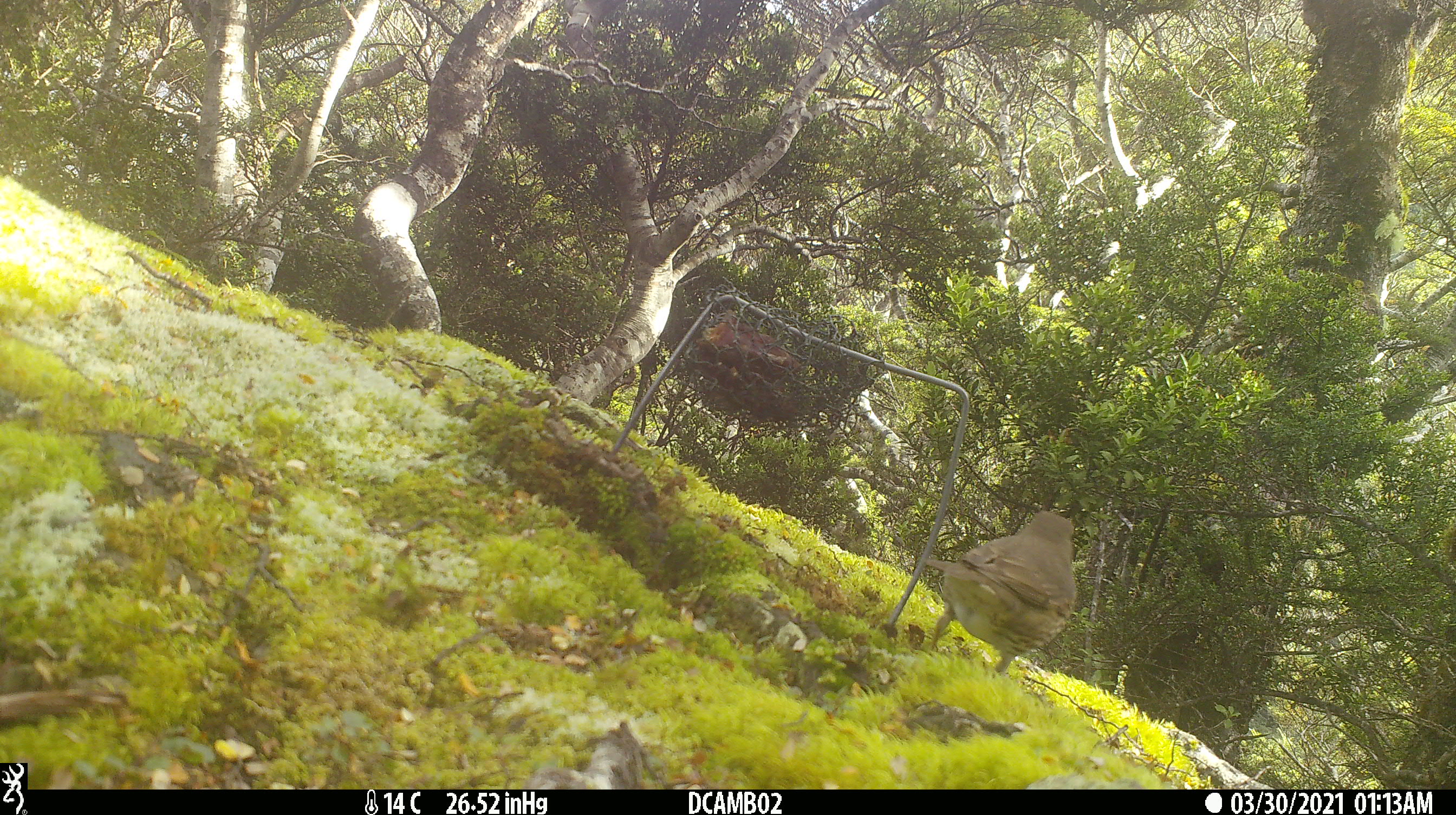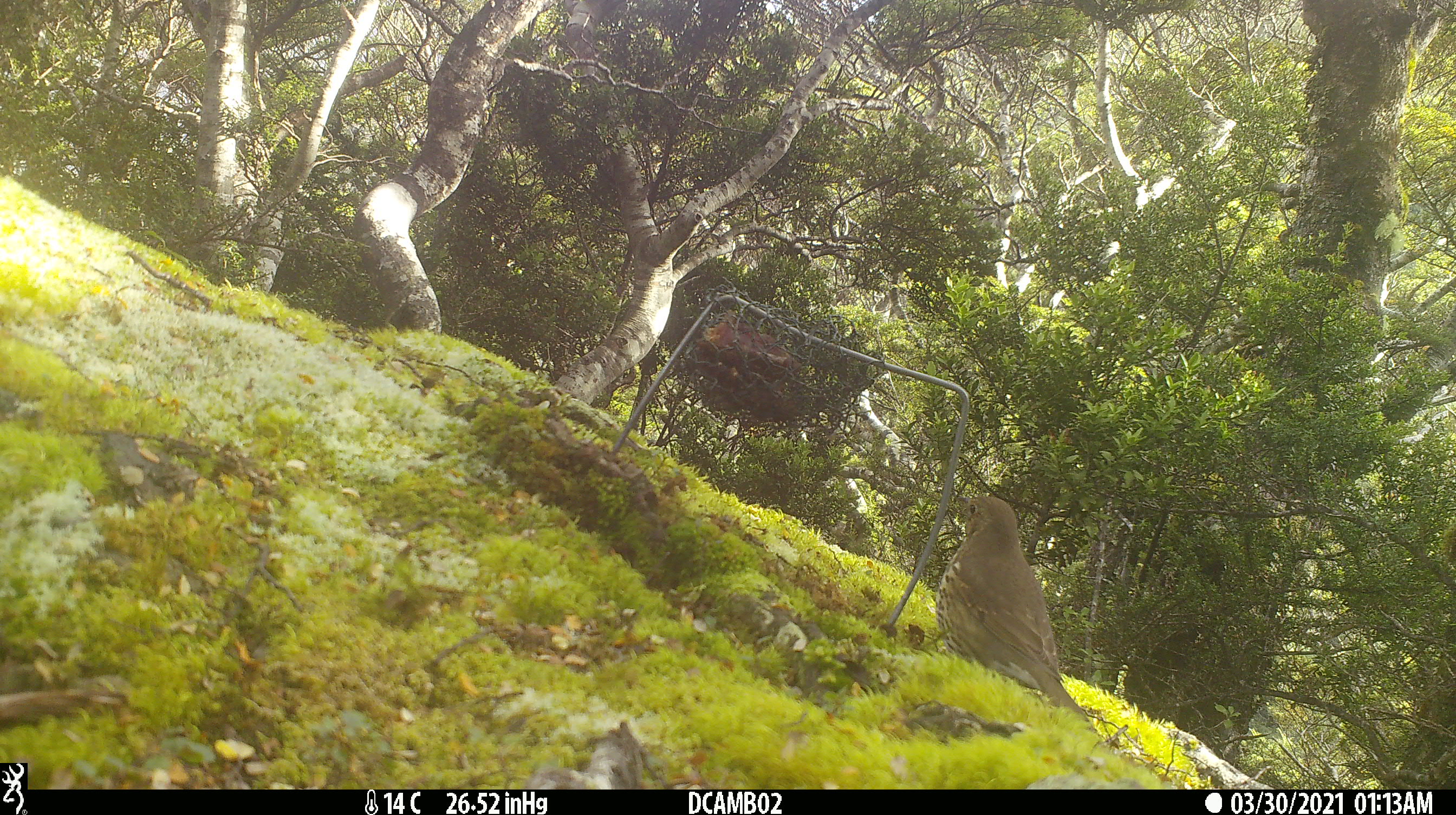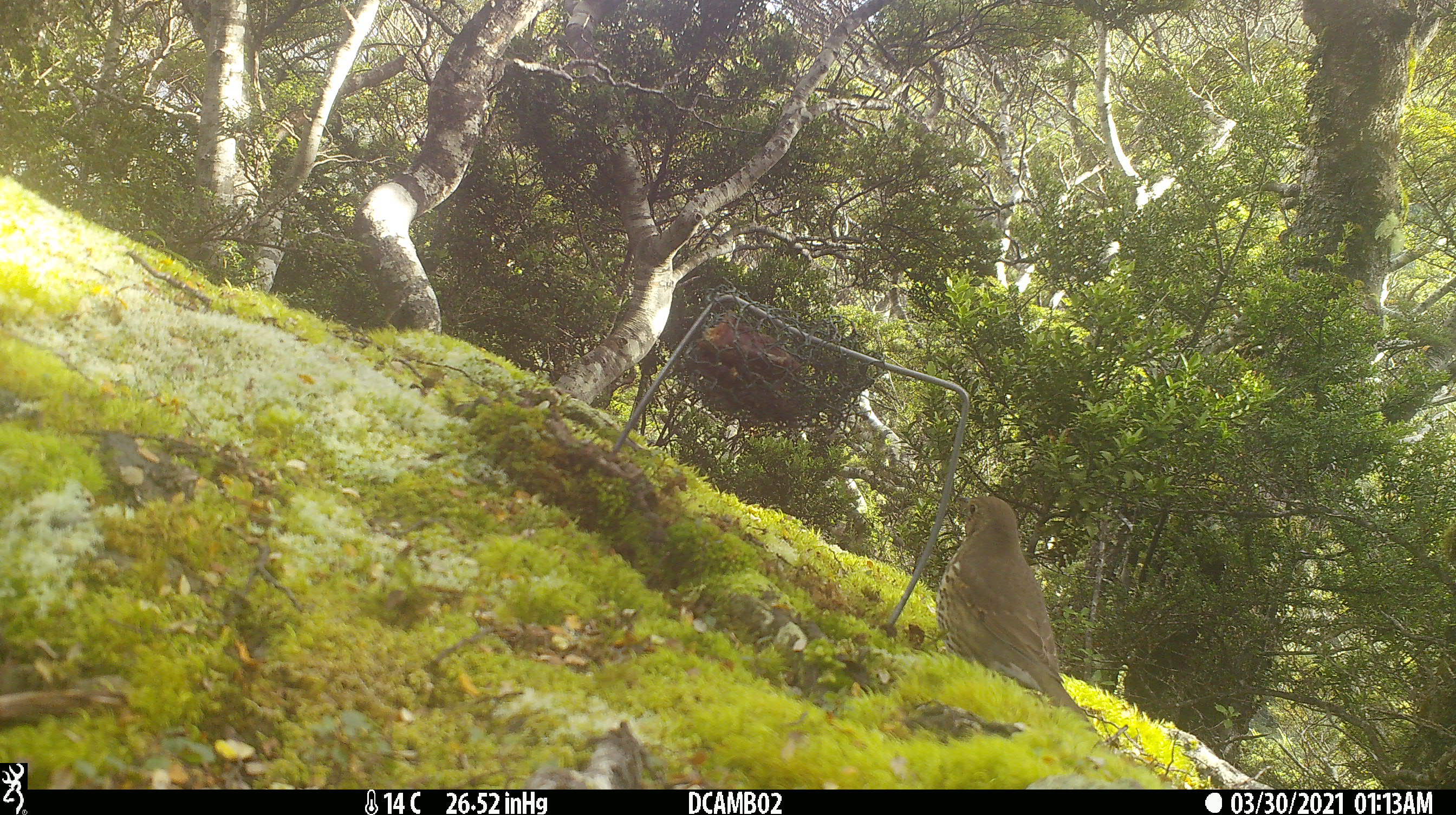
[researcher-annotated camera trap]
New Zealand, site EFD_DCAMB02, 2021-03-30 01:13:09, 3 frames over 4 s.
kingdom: Animalia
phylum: Chordata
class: Aves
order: Passeriformes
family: Turdidae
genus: Turdus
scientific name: Turdus philomelos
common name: song thrush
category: thrush